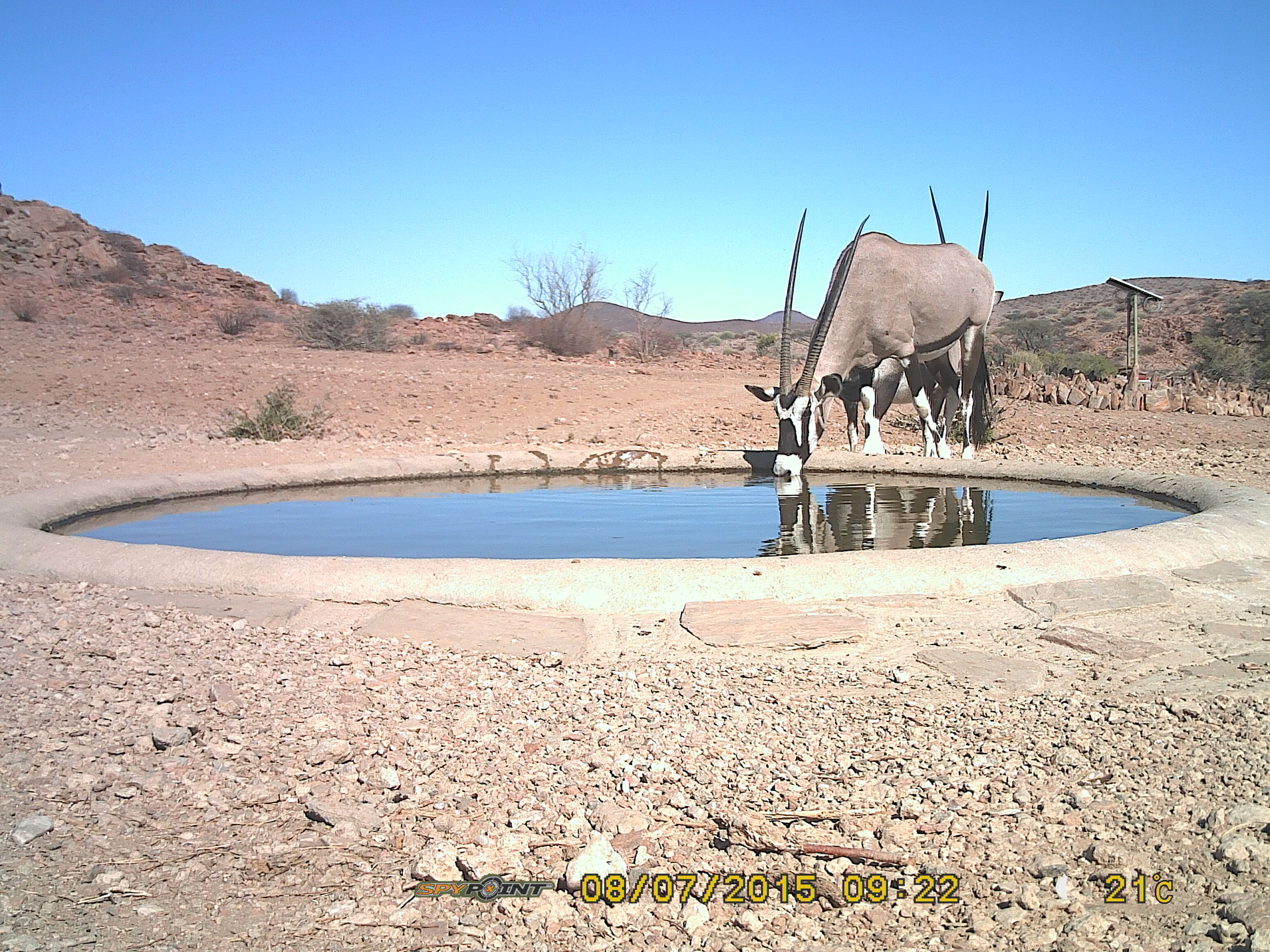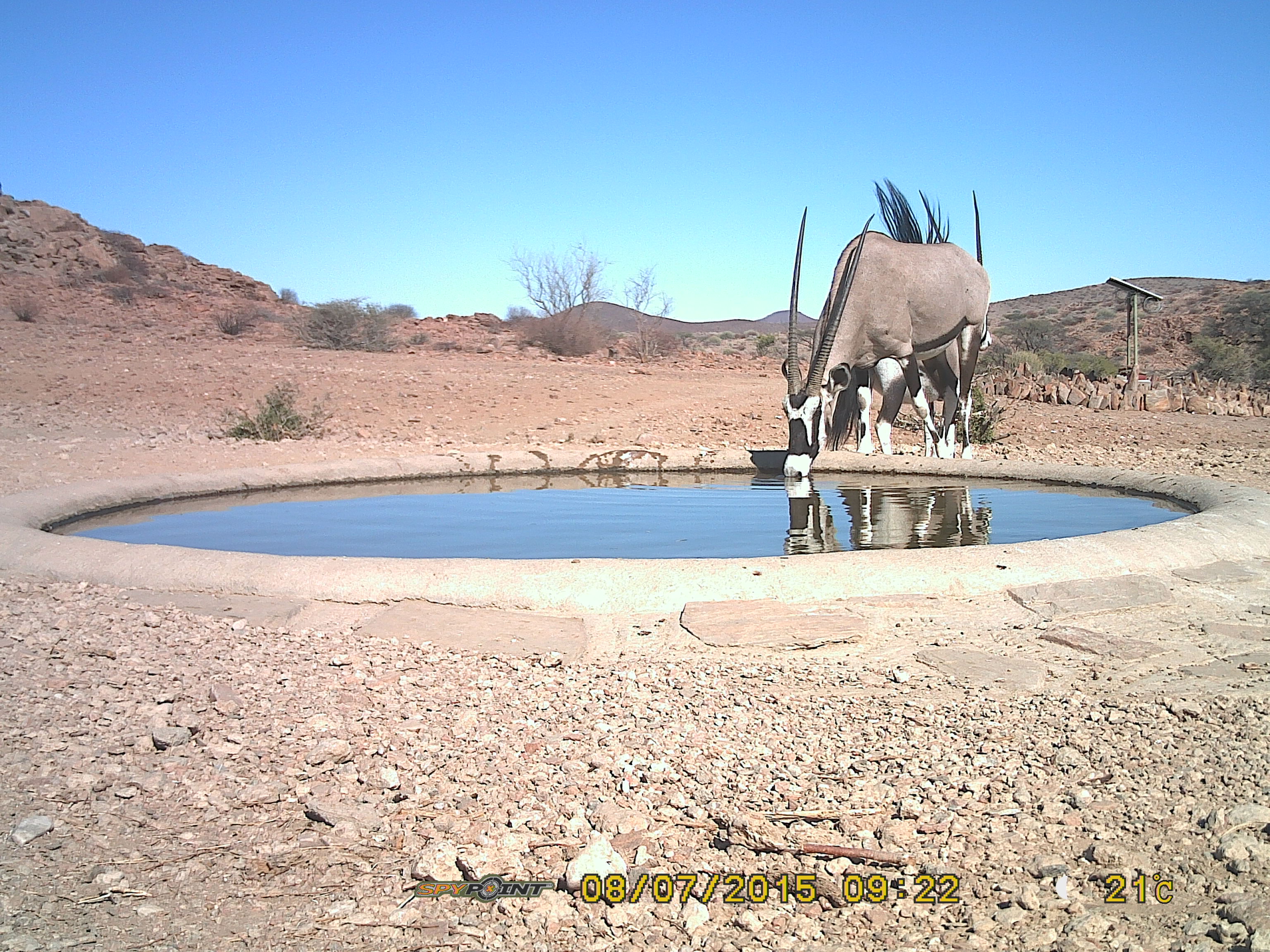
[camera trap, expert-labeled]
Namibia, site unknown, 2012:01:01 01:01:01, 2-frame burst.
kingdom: Animalia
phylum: Chordata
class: Mammalia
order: Artiodactyla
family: Bovidae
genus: Oryx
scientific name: Oryx gazella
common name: gemsbok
Oryx gazella (gemsbok).